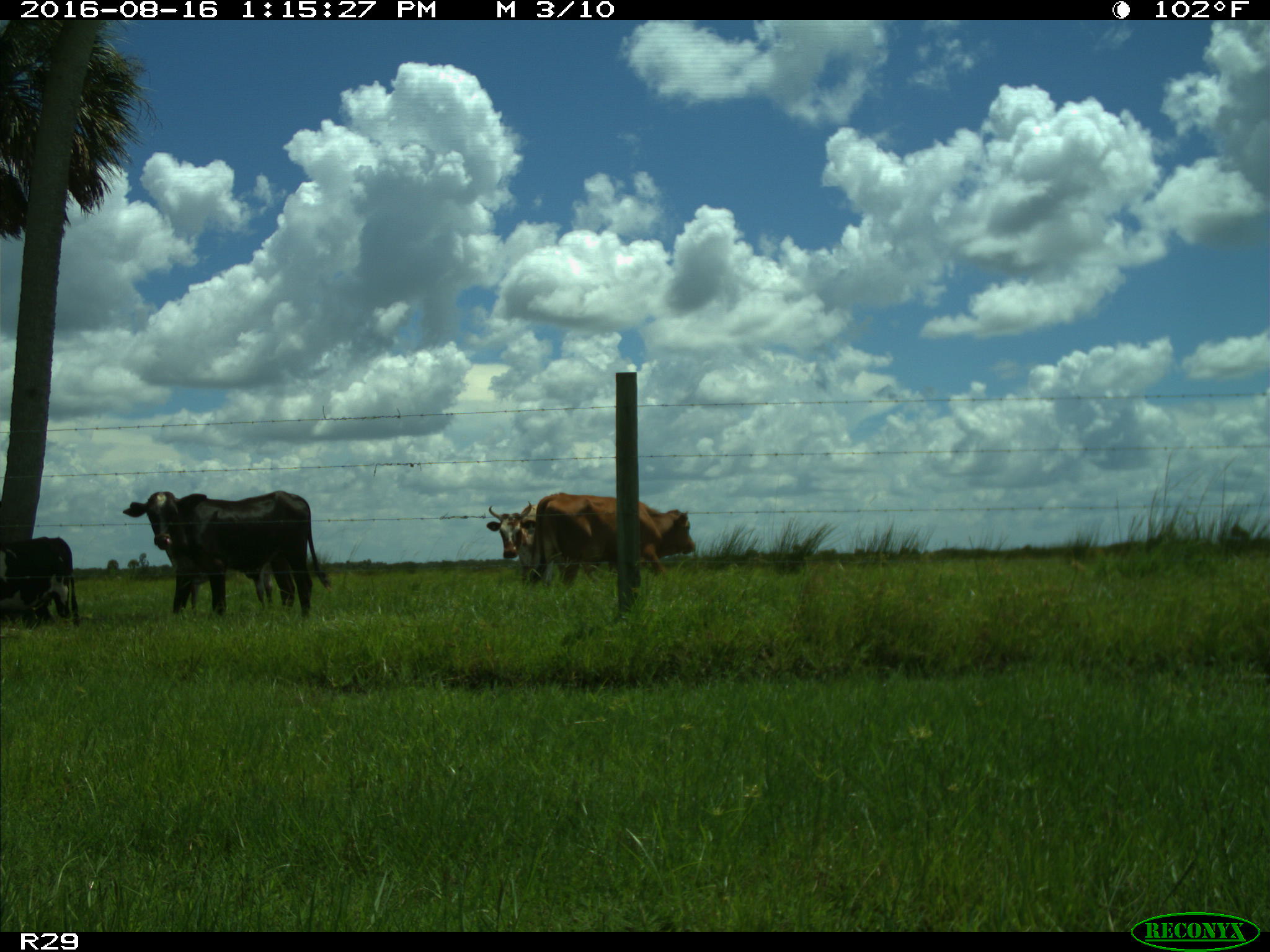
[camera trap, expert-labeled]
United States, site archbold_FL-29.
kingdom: Animalia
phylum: Chordata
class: Mammalia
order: Artiodactyla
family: Bovidae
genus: Bos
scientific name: Bos taurus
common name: domestic cow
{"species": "Bos taurus (domestic cow)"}